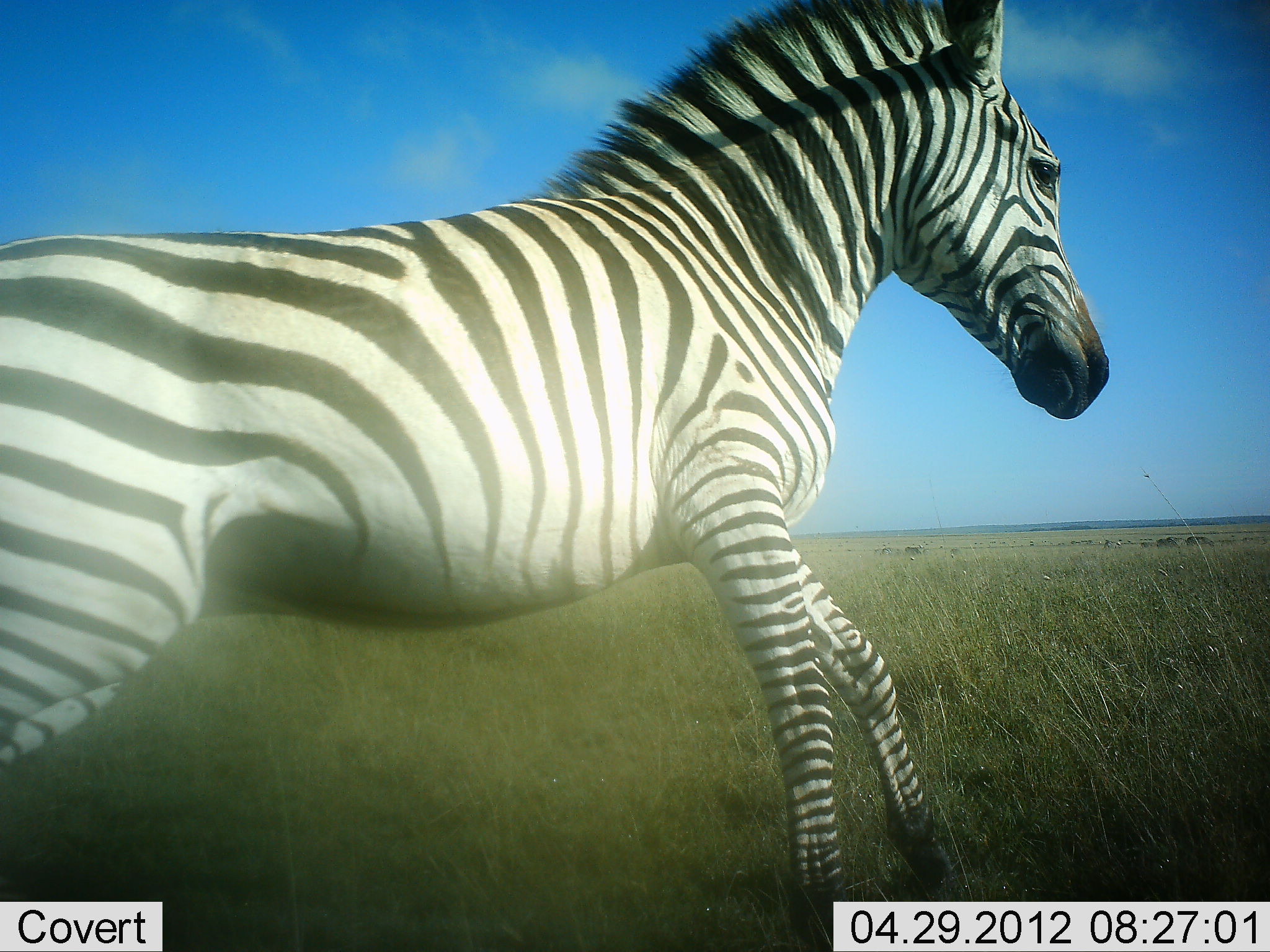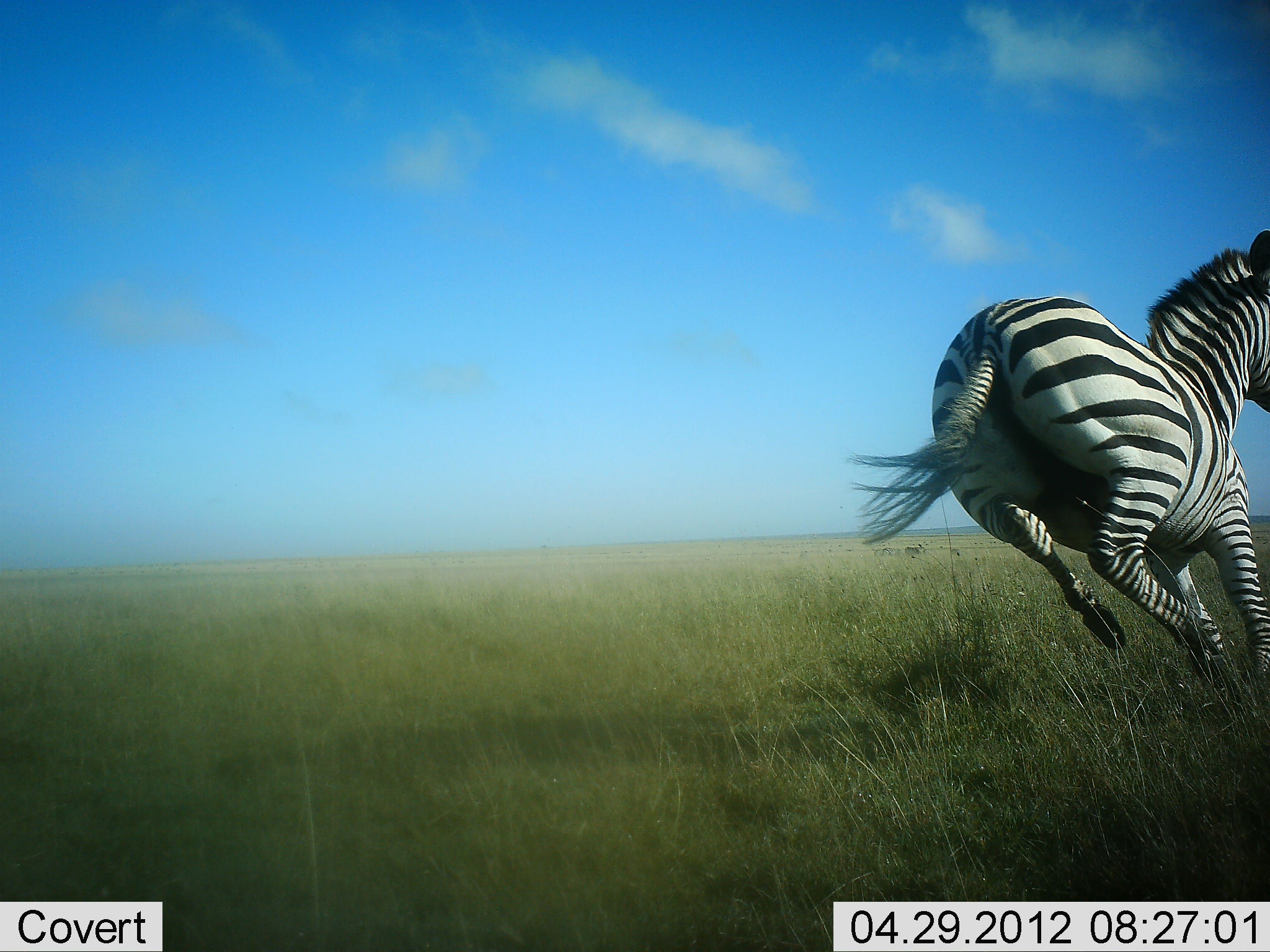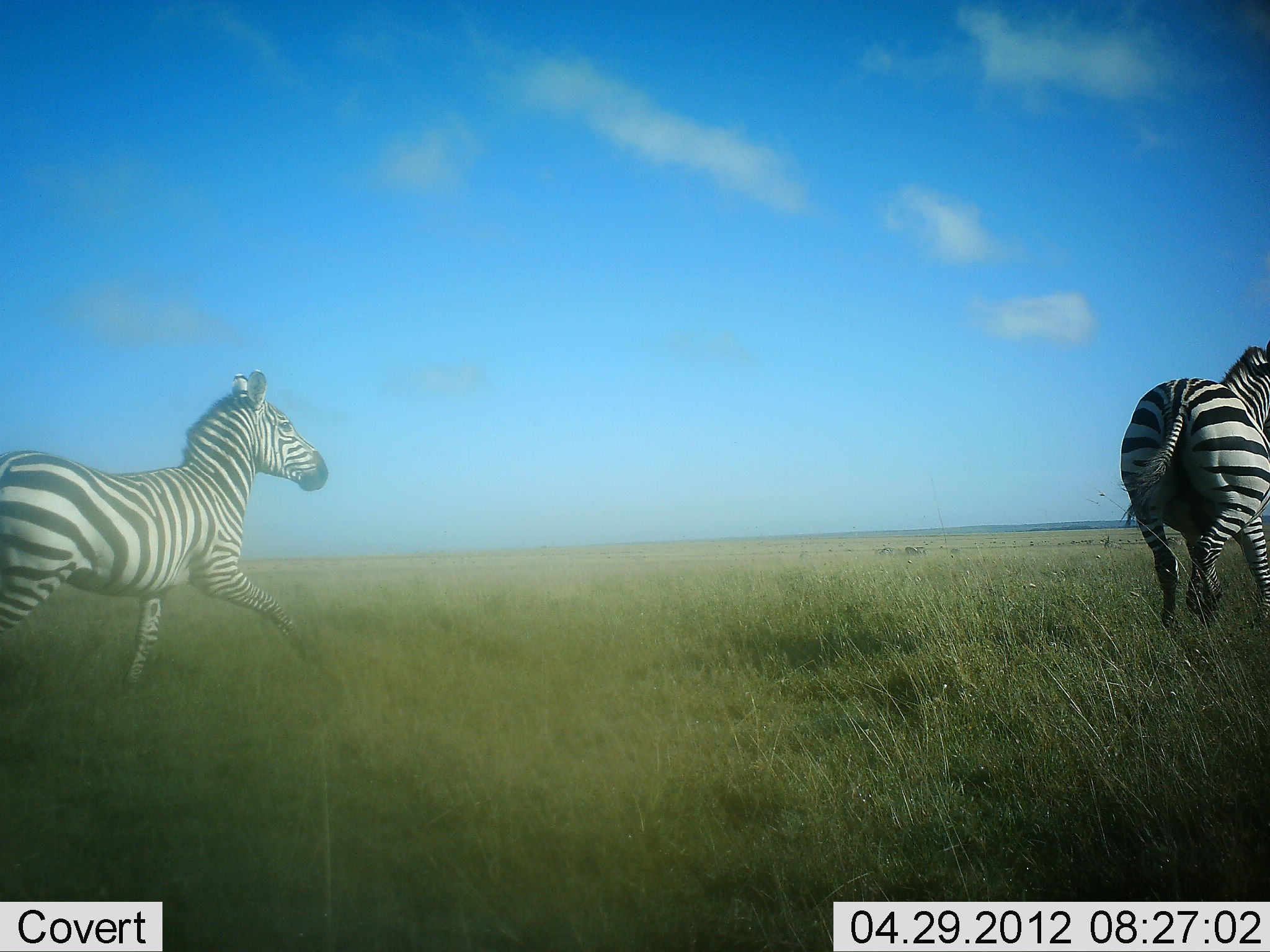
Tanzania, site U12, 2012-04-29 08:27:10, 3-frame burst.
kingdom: Animalia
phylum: Chordata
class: Mammalia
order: Perissodactyla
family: Equidae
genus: Equus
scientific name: Equus quagga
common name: plains zebra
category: zebra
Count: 2.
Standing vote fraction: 0%.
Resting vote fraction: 0%.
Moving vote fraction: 100%.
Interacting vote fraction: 0%.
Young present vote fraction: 0%.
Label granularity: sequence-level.